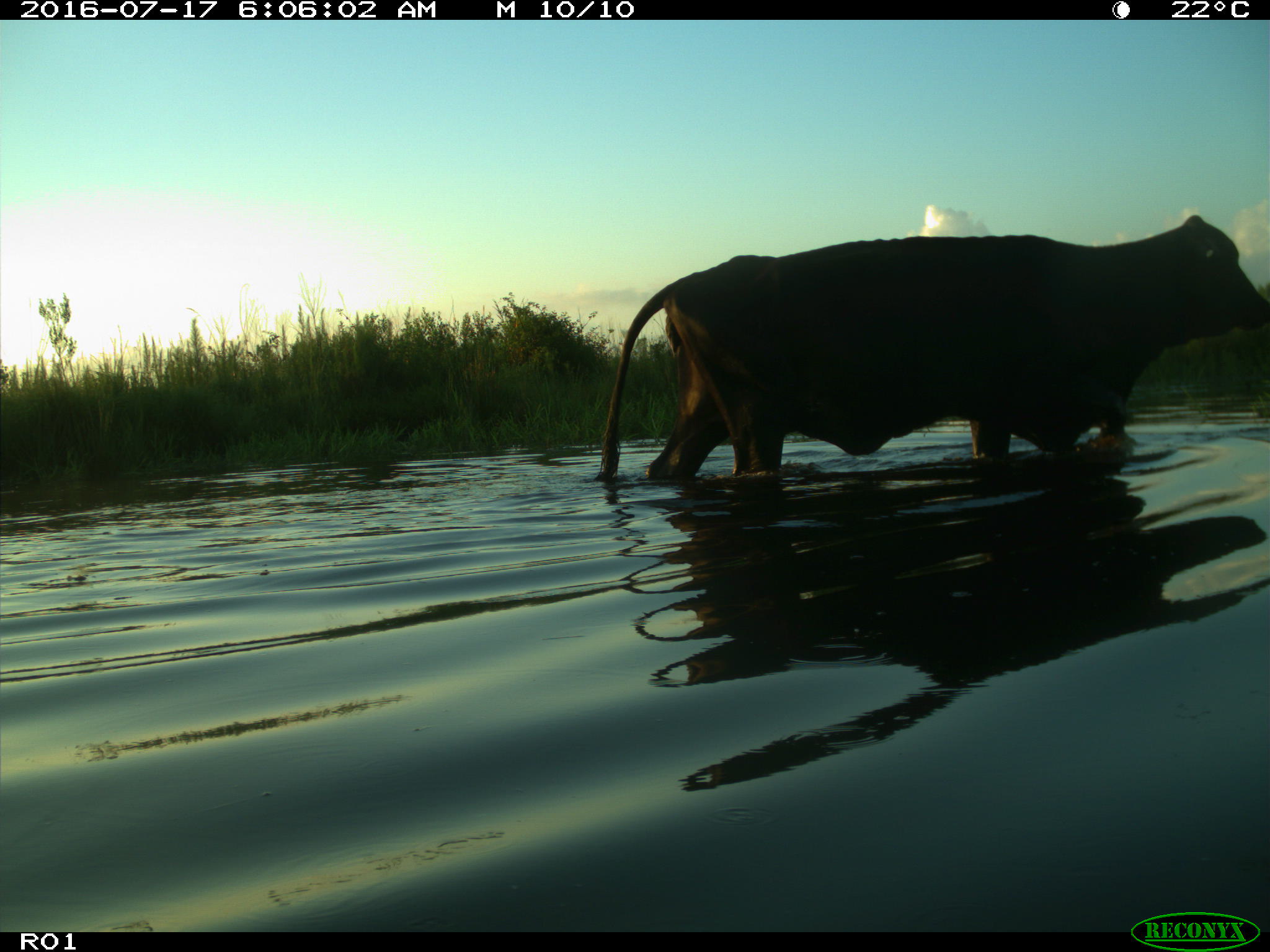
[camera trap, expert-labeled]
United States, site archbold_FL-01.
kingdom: Animalia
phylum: Chordata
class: Mammalia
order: Artiodactyla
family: Bovidae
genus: Bos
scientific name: Bos taurus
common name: domestic cow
Bos taurus (domestic cow).